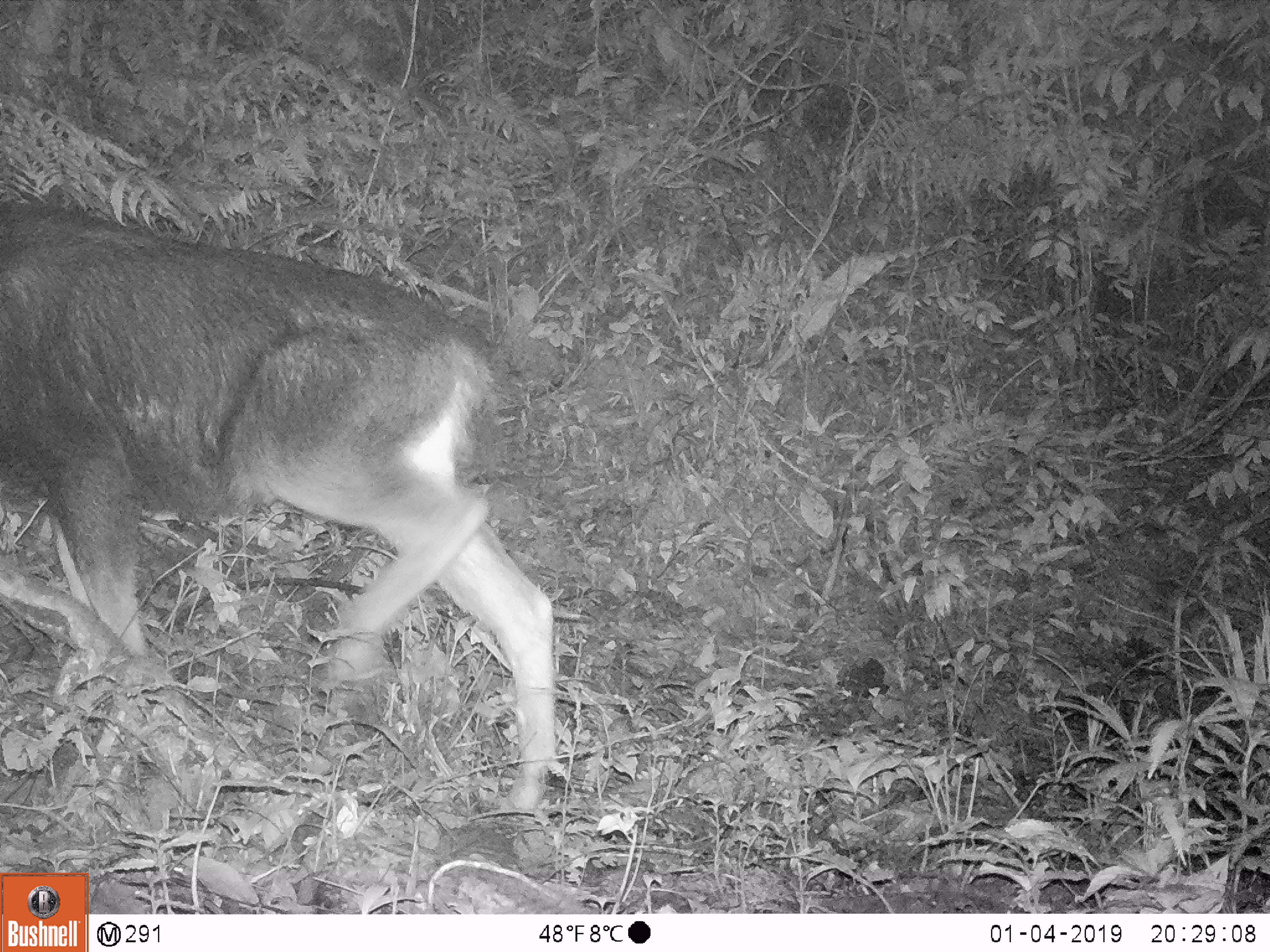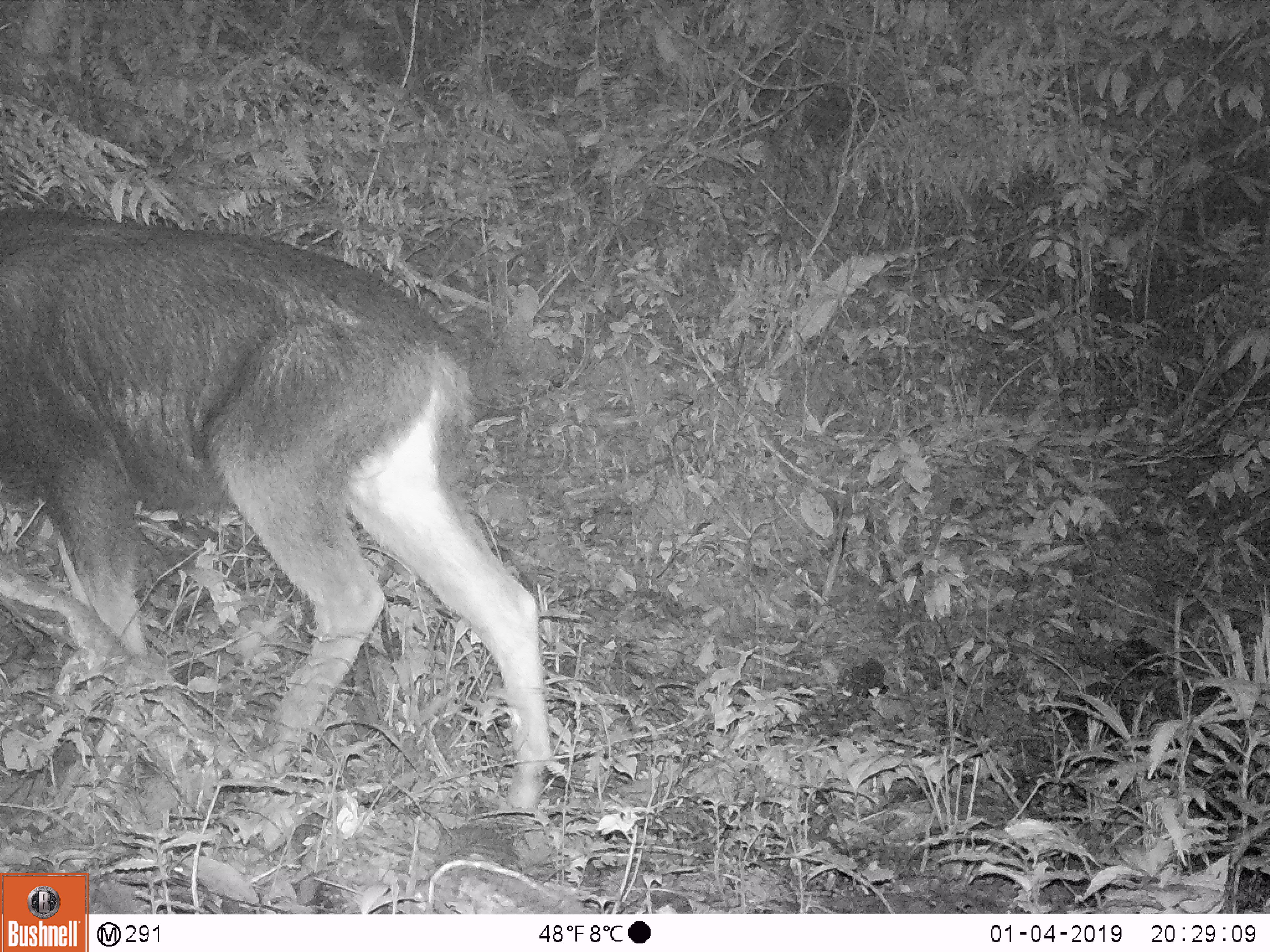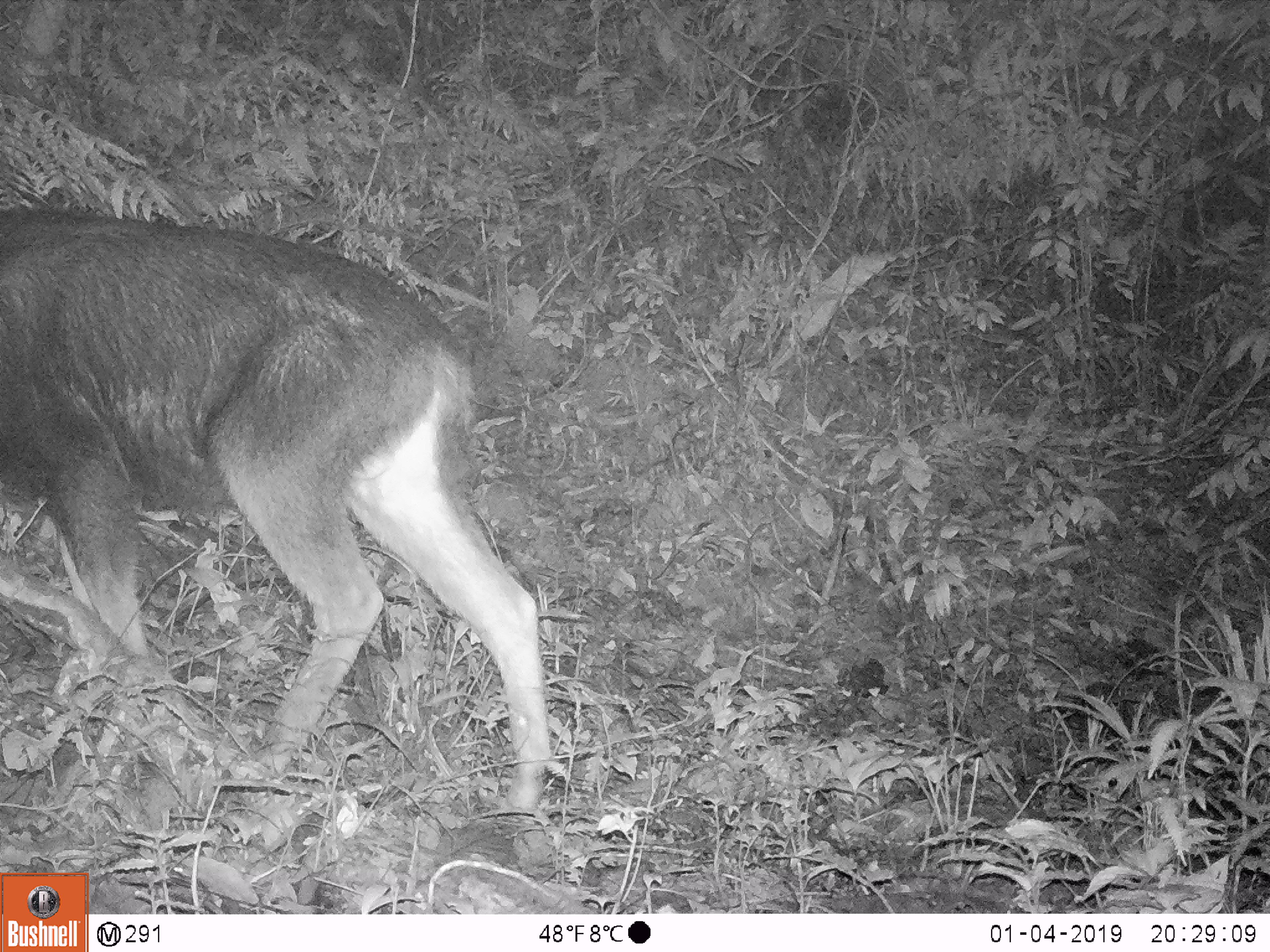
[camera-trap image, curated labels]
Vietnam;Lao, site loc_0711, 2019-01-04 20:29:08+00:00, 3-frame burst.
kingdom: Animalia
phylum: Chordata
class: Mammalia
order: Artiodactyla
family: Bovidae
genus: Capricornis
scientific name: Capricornis sumatraensis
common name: chinese serow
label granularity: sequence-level